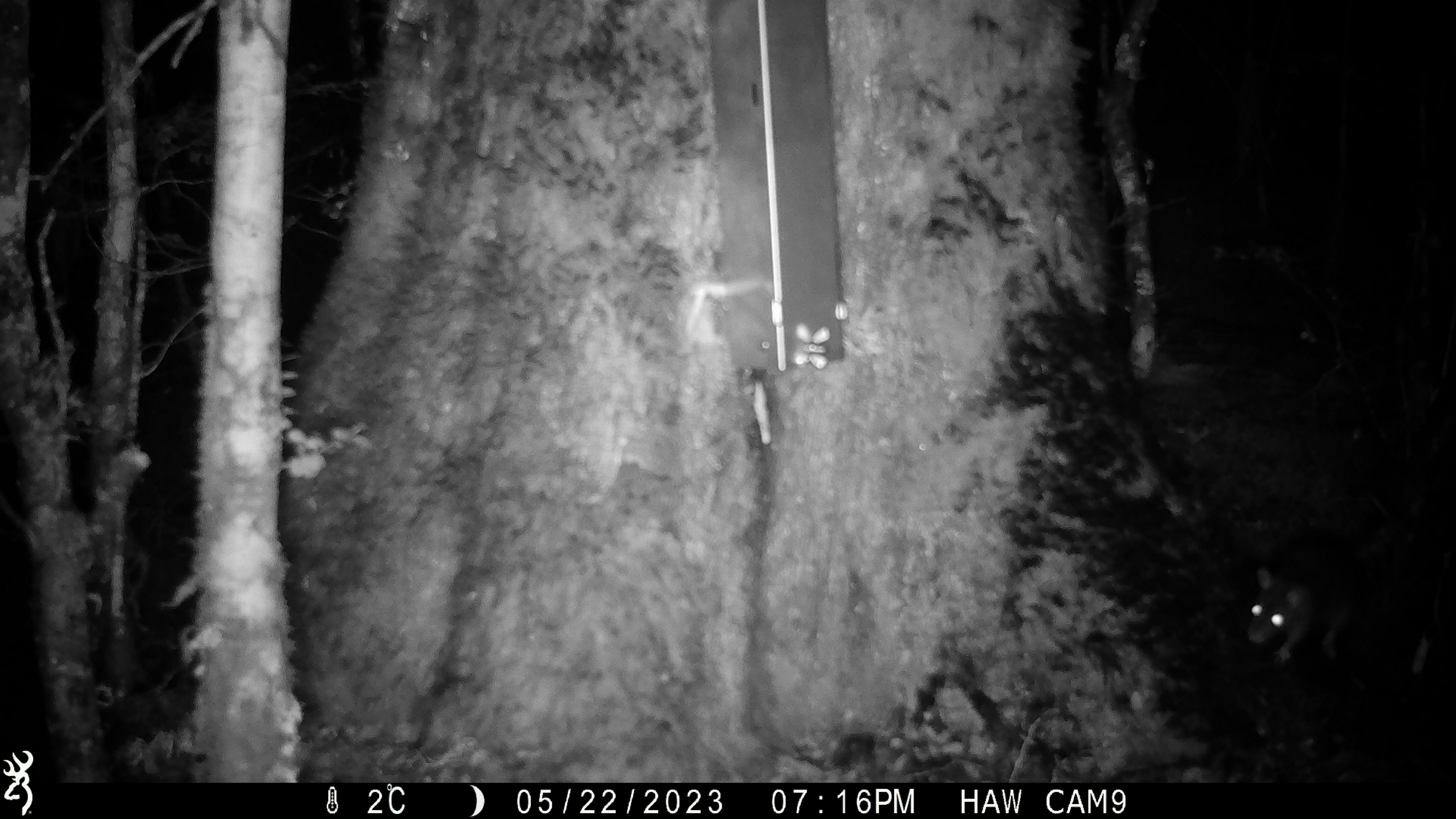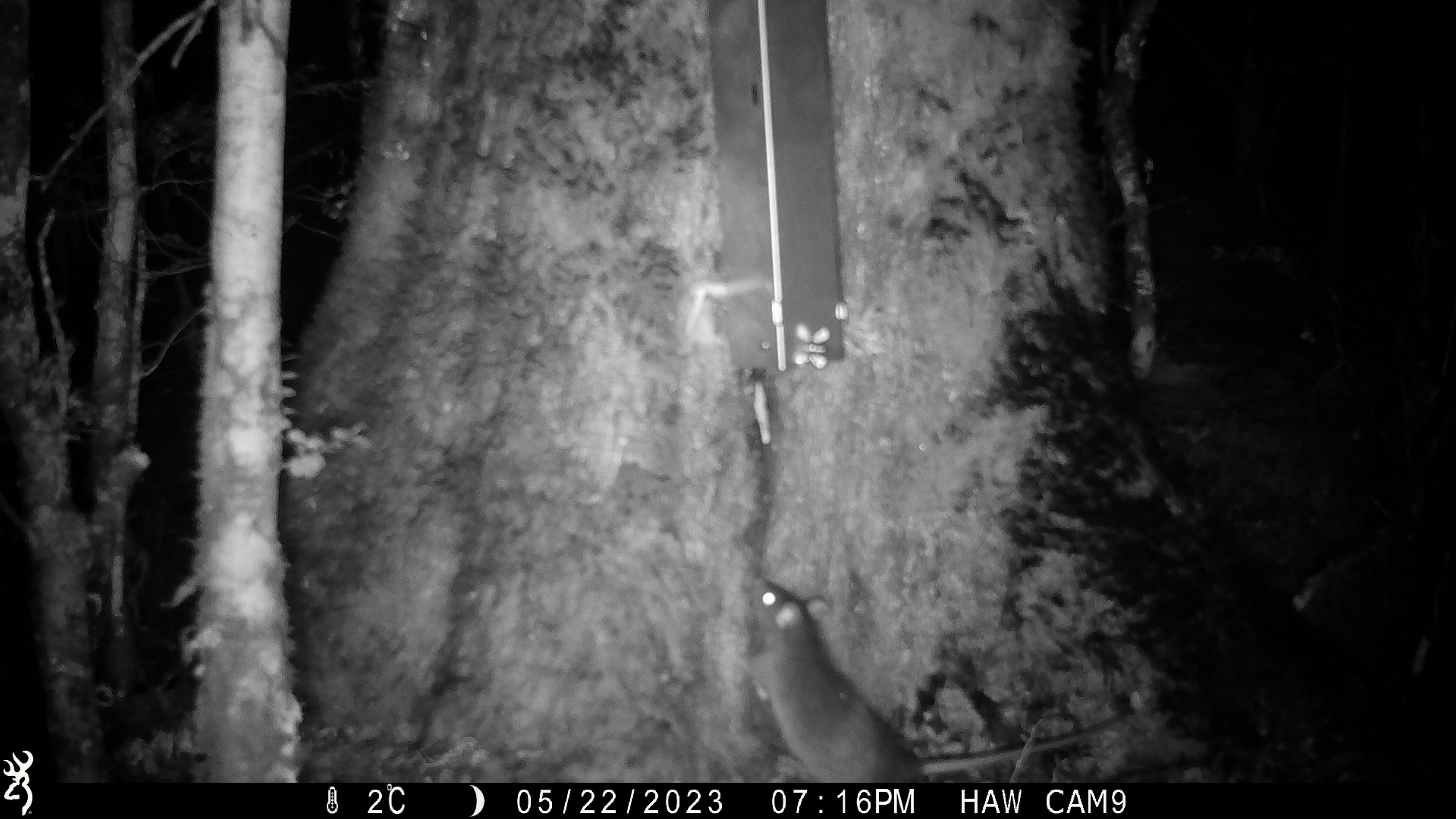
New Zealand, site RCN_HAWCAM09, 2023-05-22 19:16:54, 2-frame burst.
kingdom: Animalia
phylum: Chordata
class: Mammalia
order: Rodentia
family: Muridae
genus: Rattus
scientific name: Rattus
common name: rat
Rat (Rattus).